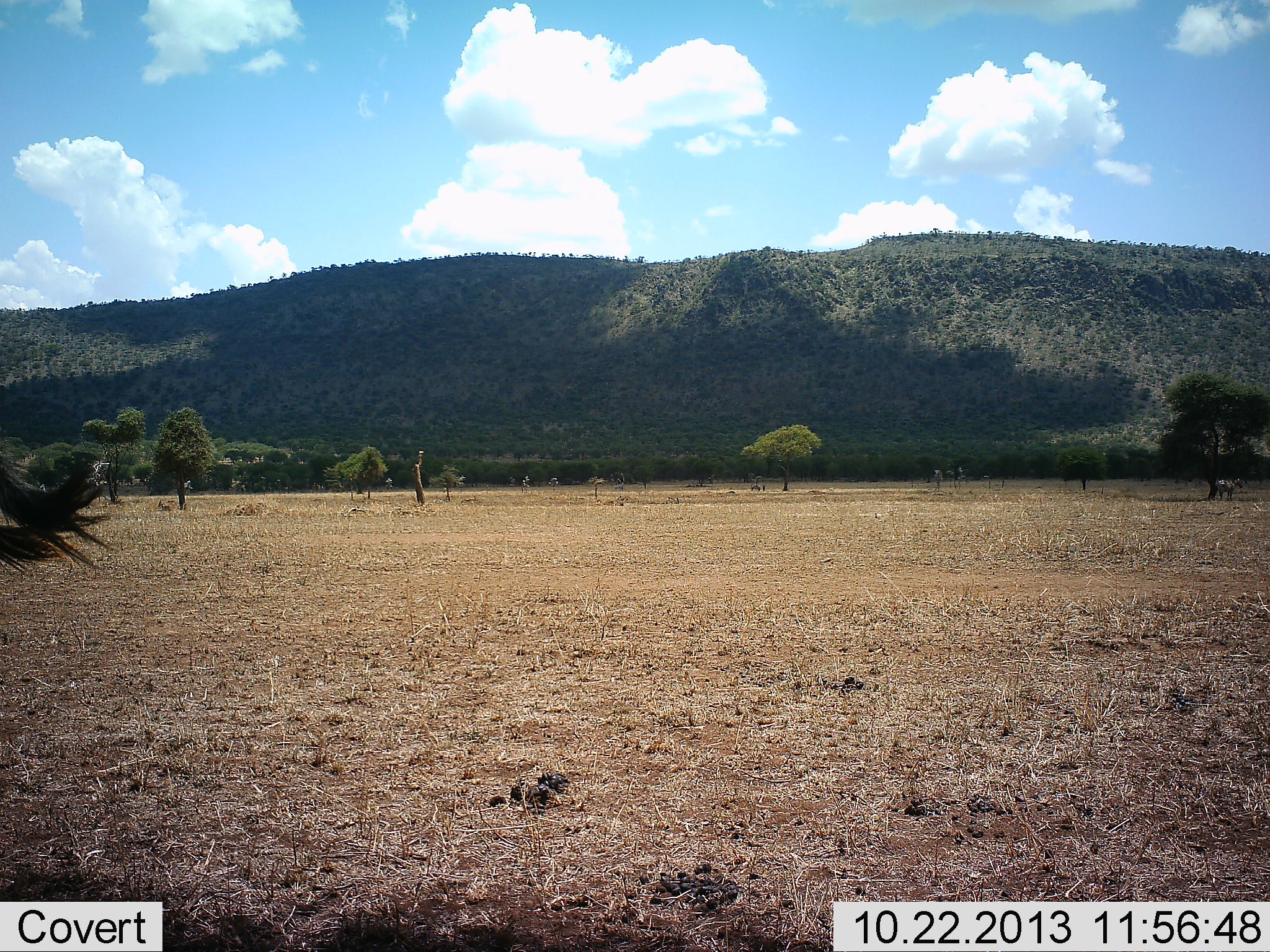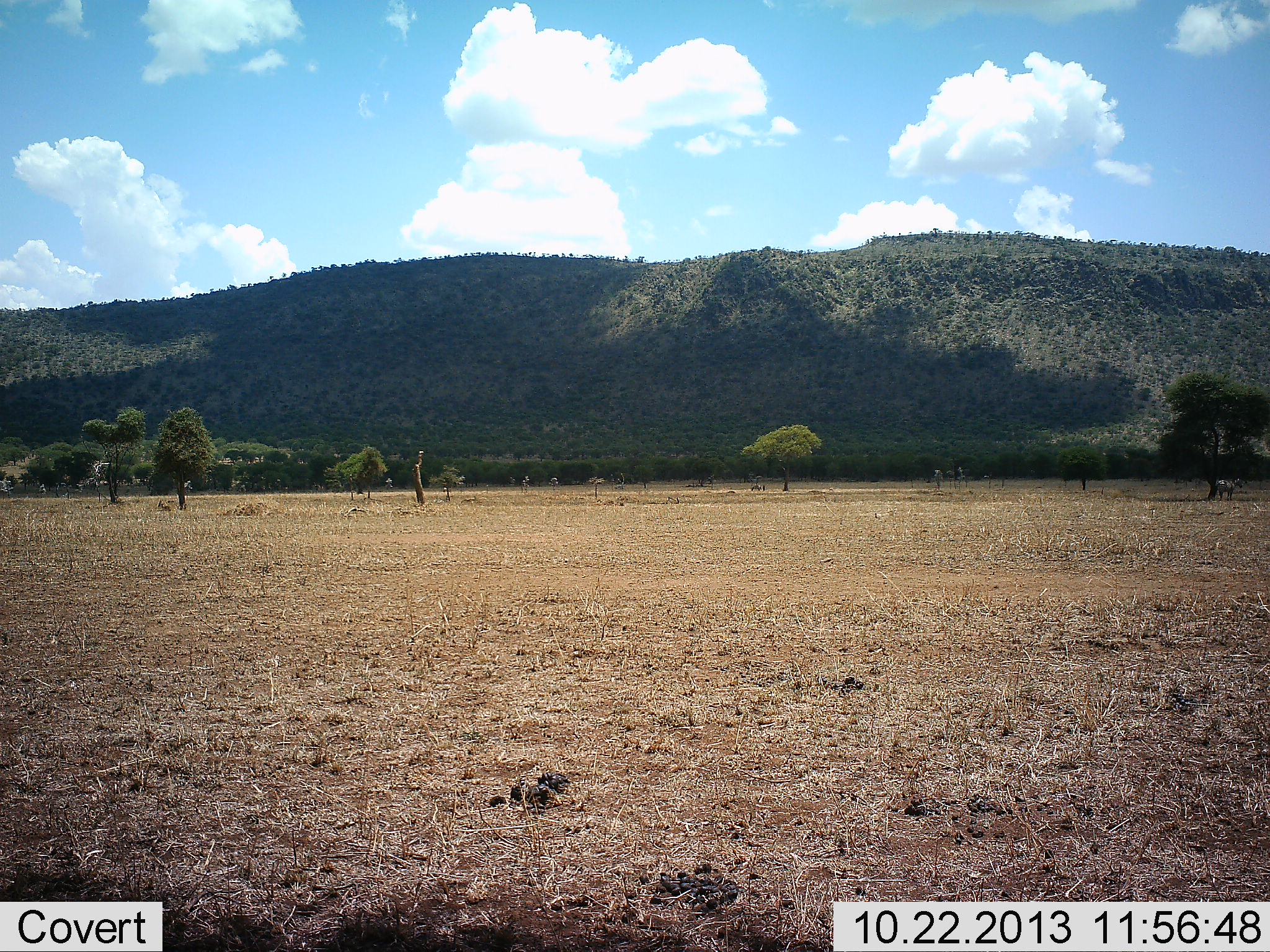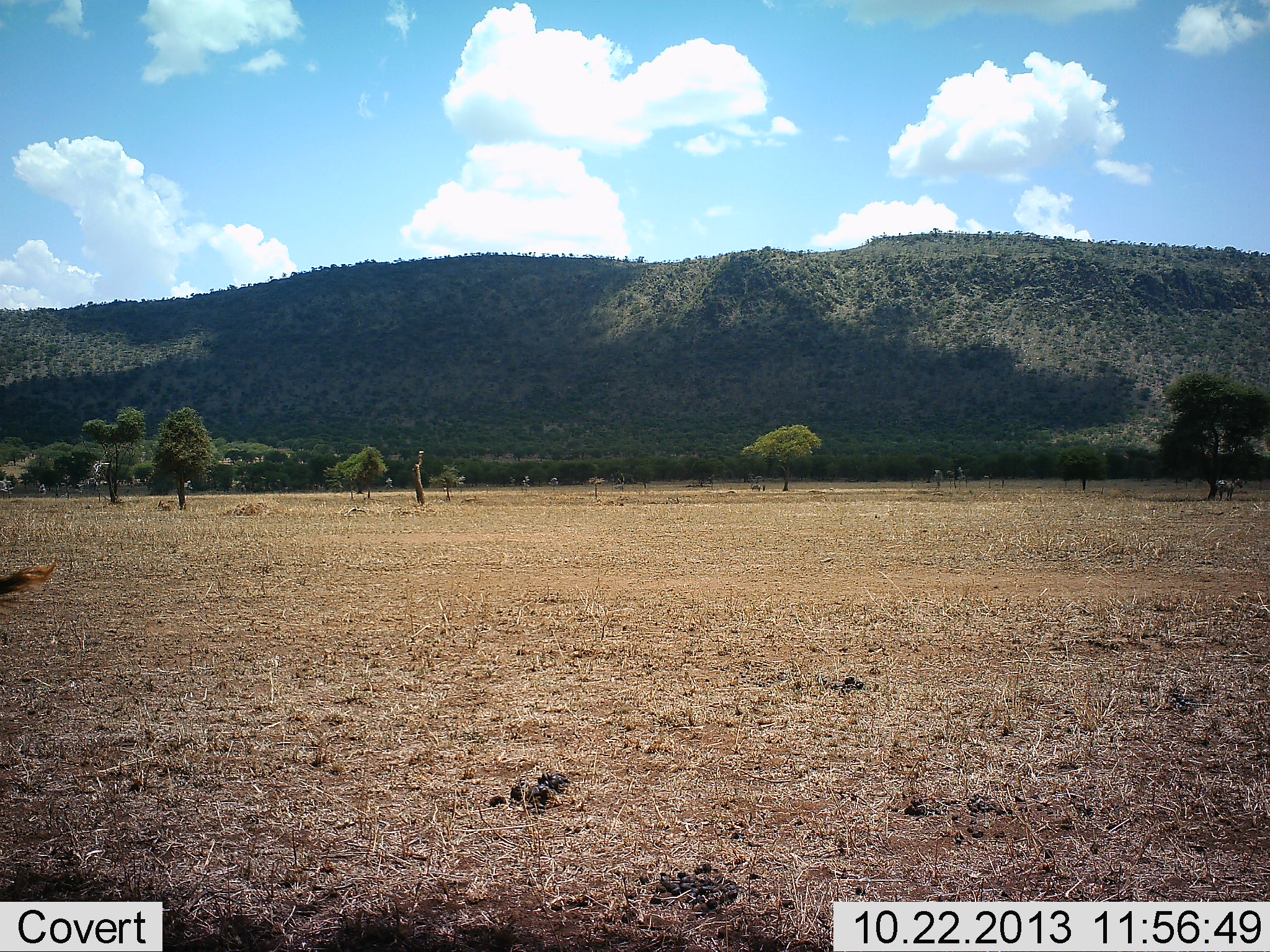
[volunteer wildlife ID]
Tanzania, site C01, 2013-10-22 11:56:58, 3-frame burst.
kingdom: Animalia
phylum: Chordata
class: Mammalia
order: Artiodactyla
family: Bovidae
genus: Connochaetes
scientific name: Connochaetes taurinus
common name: blue wildebeest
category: wildebeest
Wildebeest (blue wildebeest) (Connochaetes taurinus), count 2. Behavior (volunteer vote fractions): standing 60%, resting 0%, moving 40%, interacting 0%. Young present (vote fraction): 0%. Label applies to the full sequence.